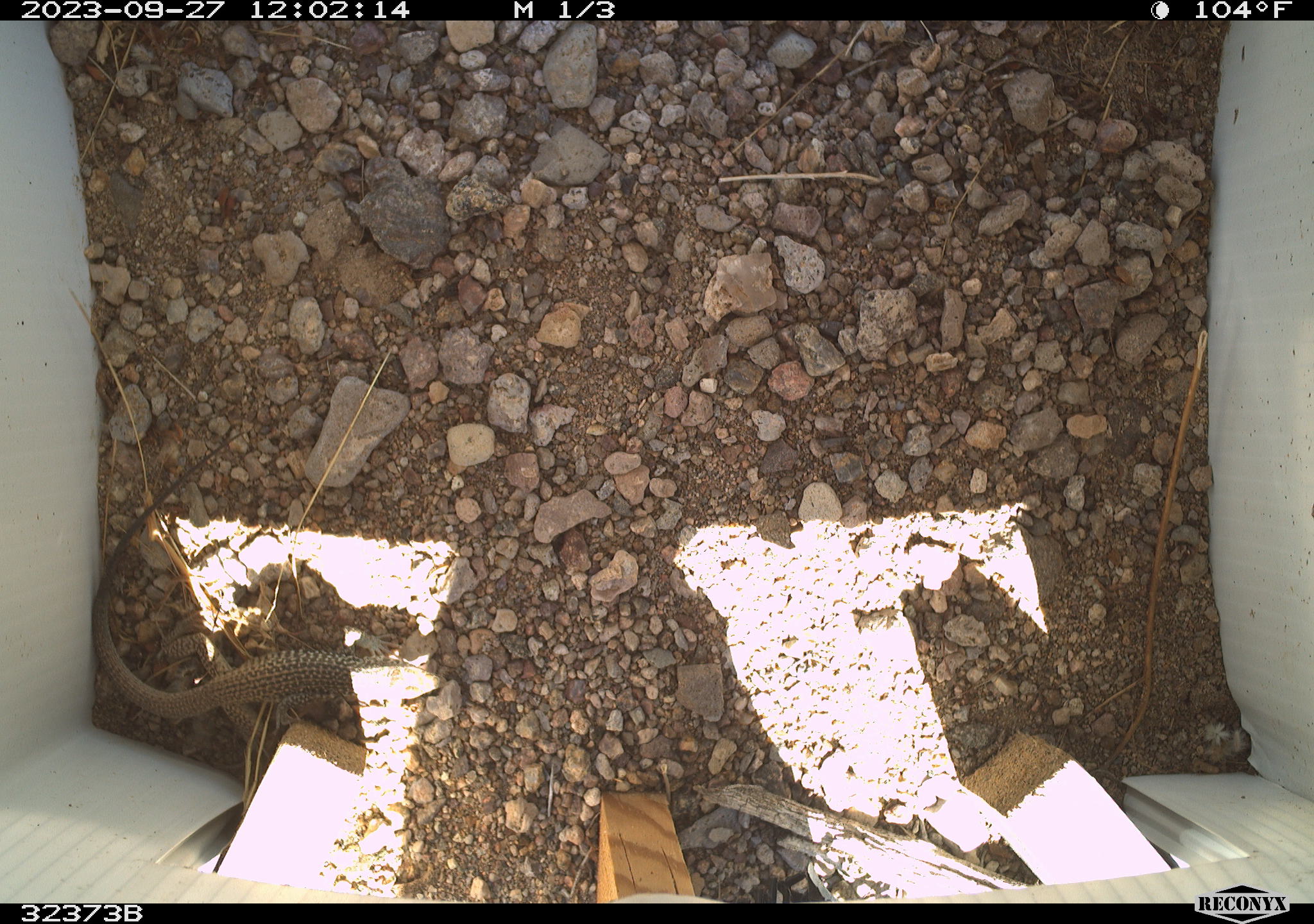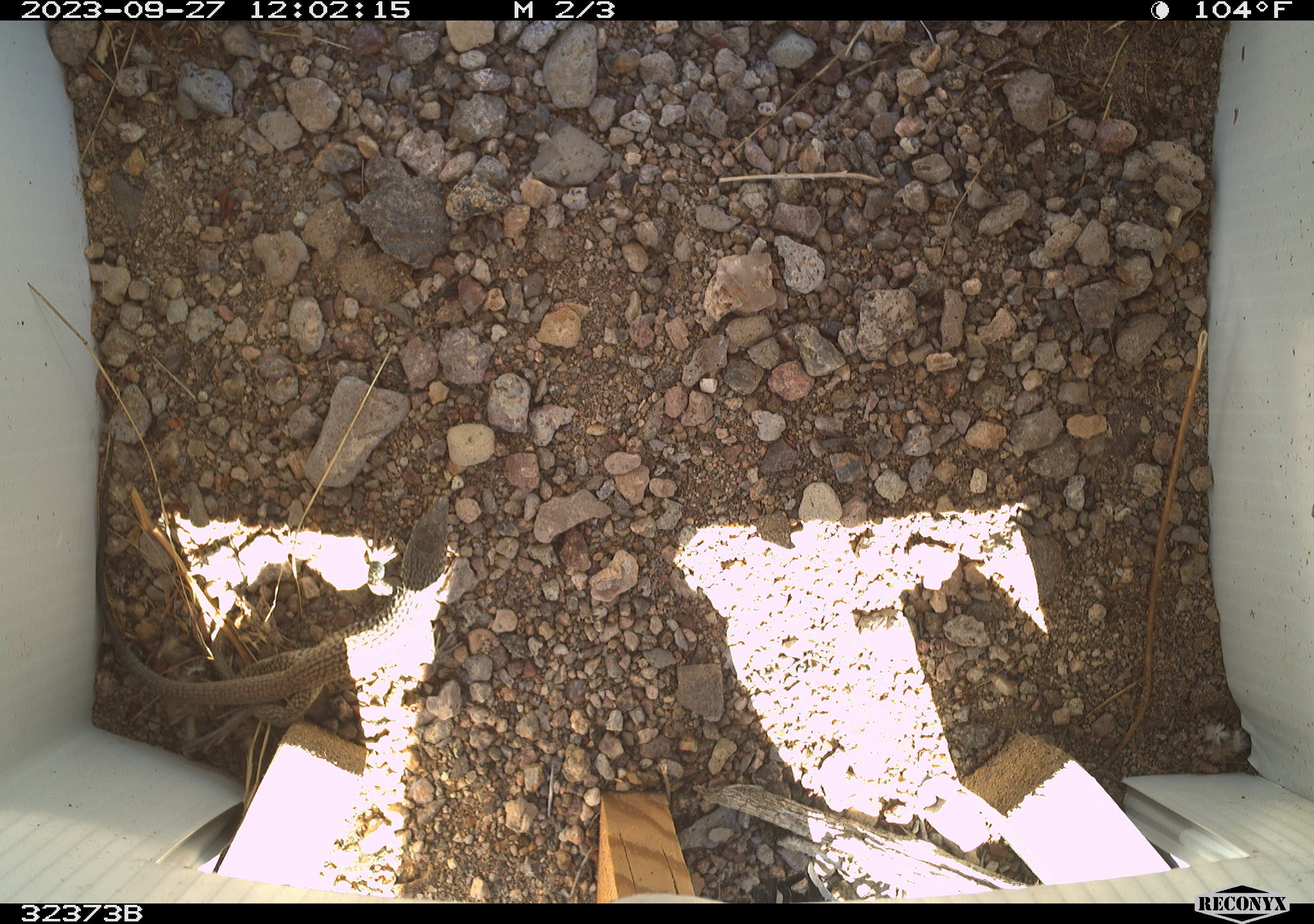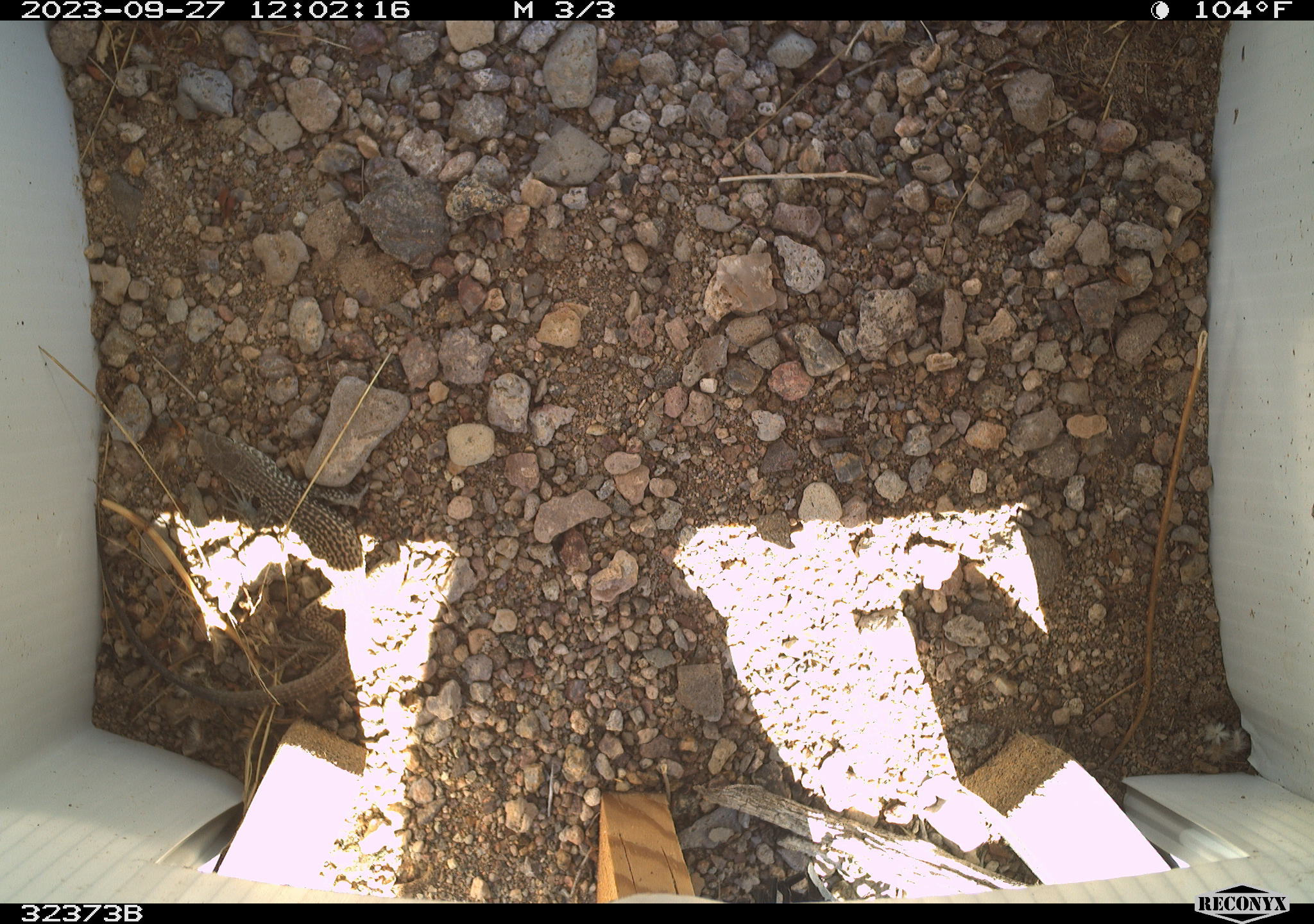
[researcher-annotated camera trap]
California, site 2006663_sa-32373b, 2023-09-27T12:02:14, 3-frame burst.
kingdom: Animalia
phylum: Chordata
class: Reptilia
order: Squamata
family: Teiidae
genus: Aspidoscelis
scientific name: Aspidoscelis tigris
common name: western whiptail